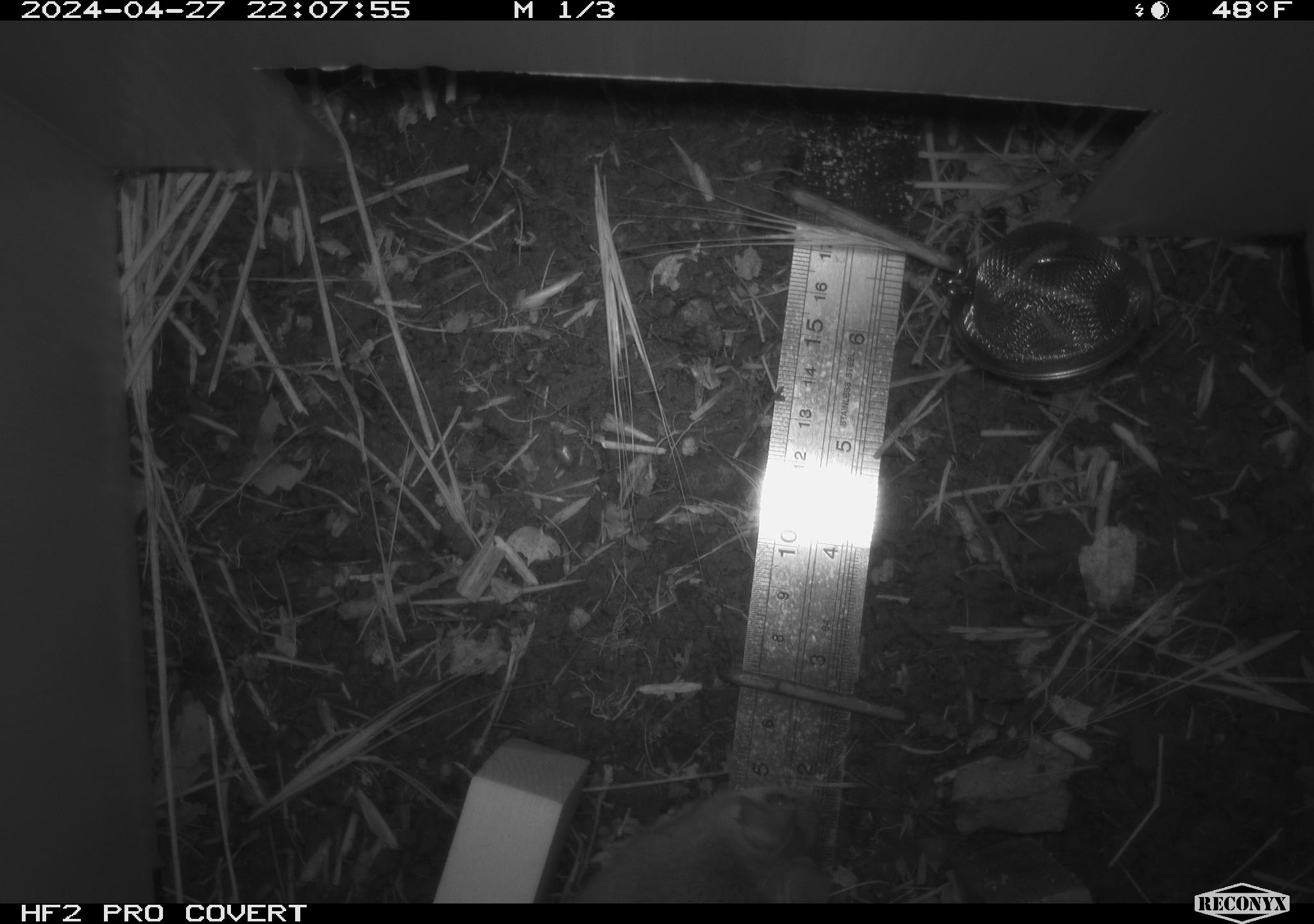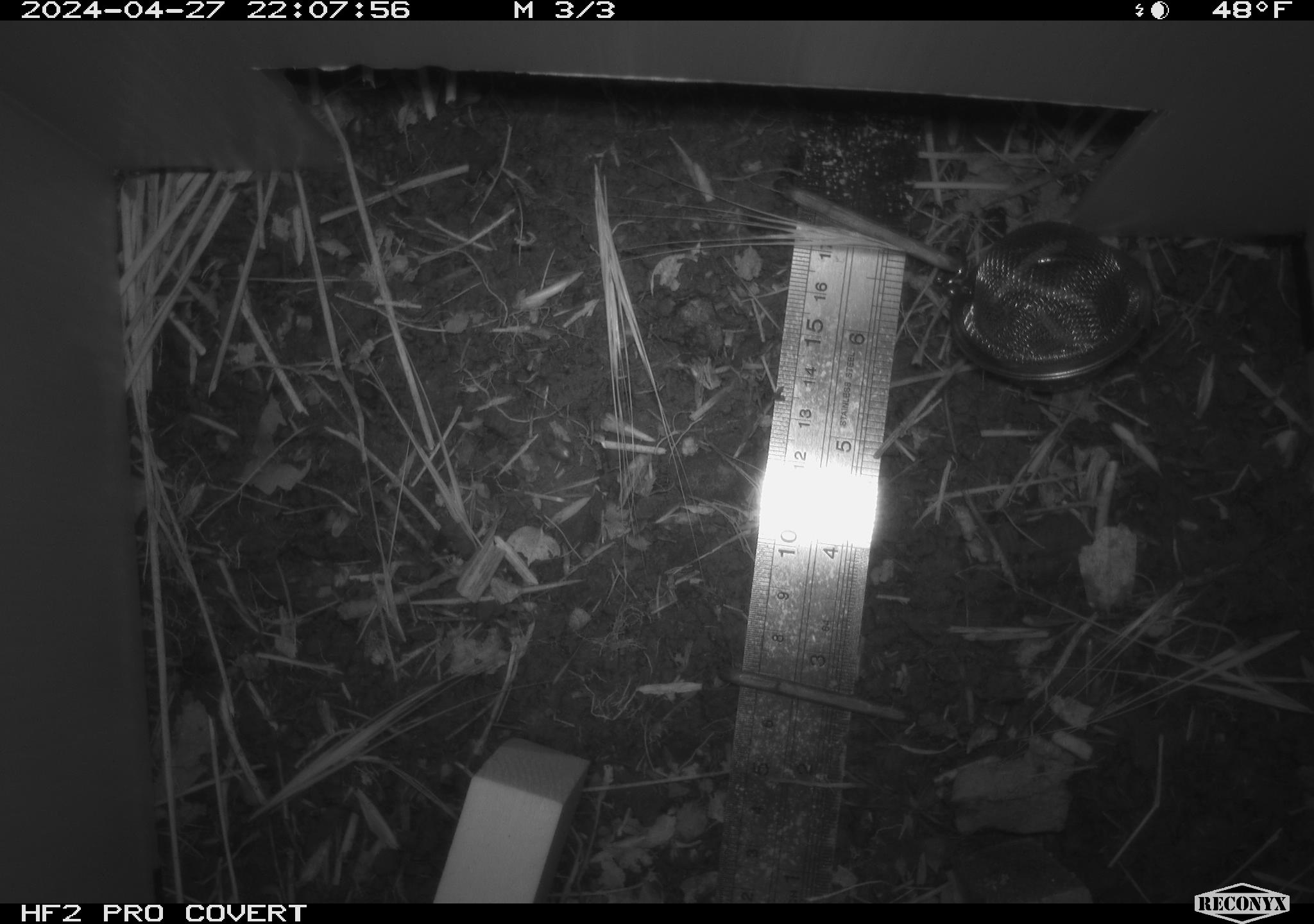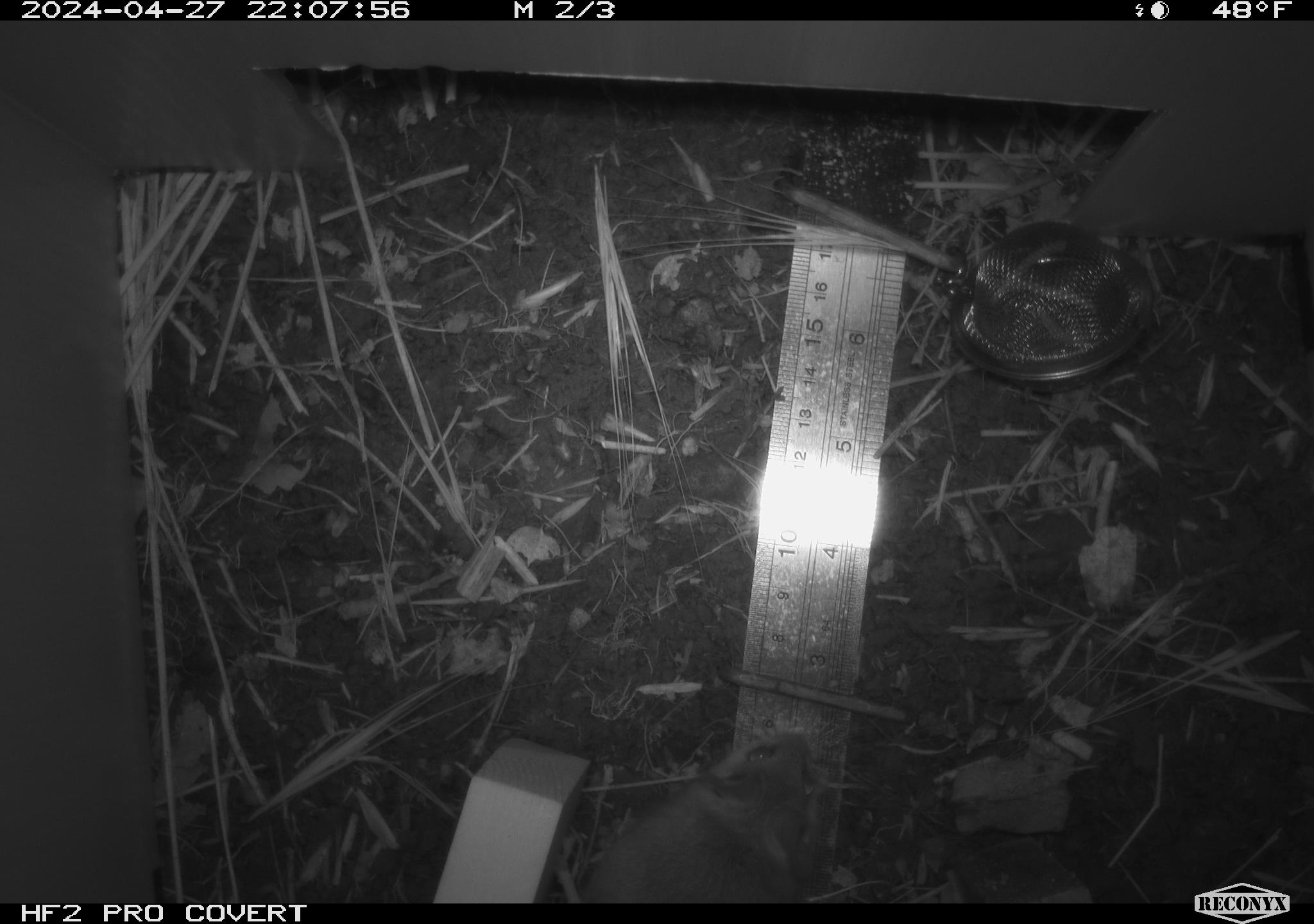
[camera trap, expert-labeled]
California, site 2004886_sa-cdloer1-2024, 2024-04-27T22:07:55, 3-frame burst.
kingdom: Animalia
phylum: Chordata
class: Mammalia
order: Rodentia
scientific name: Rodentia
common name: mouse species